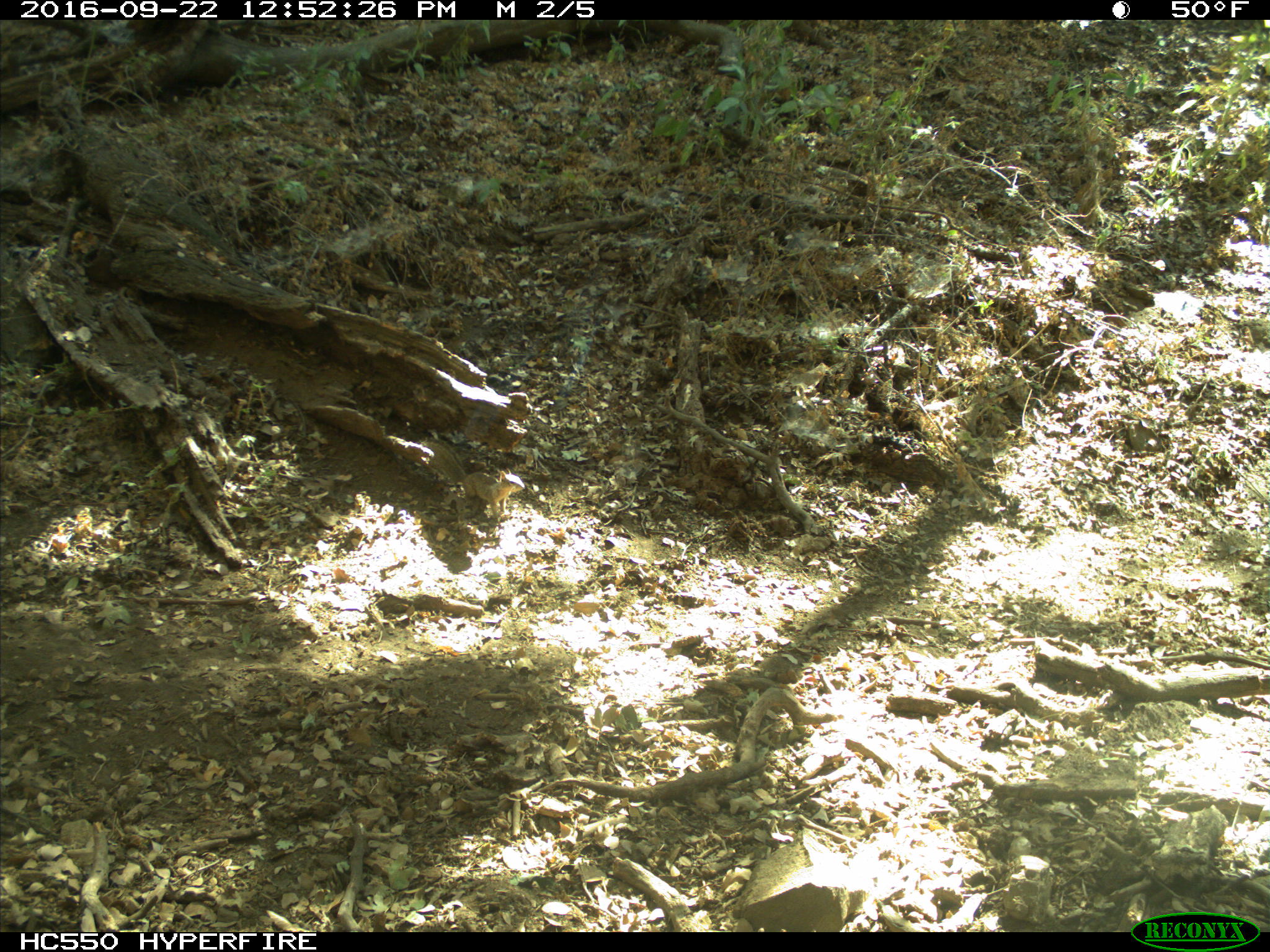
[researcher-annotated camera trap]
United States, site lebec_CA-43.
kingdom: Animalia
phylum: Chordata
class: Mammalia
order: Rodentia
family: Sciuridae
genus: Otospermophilus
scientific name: Otospermophilus beecheyi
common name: california ground squirrel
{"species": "Otospermophilus beecheyi (california ground squirrel)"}